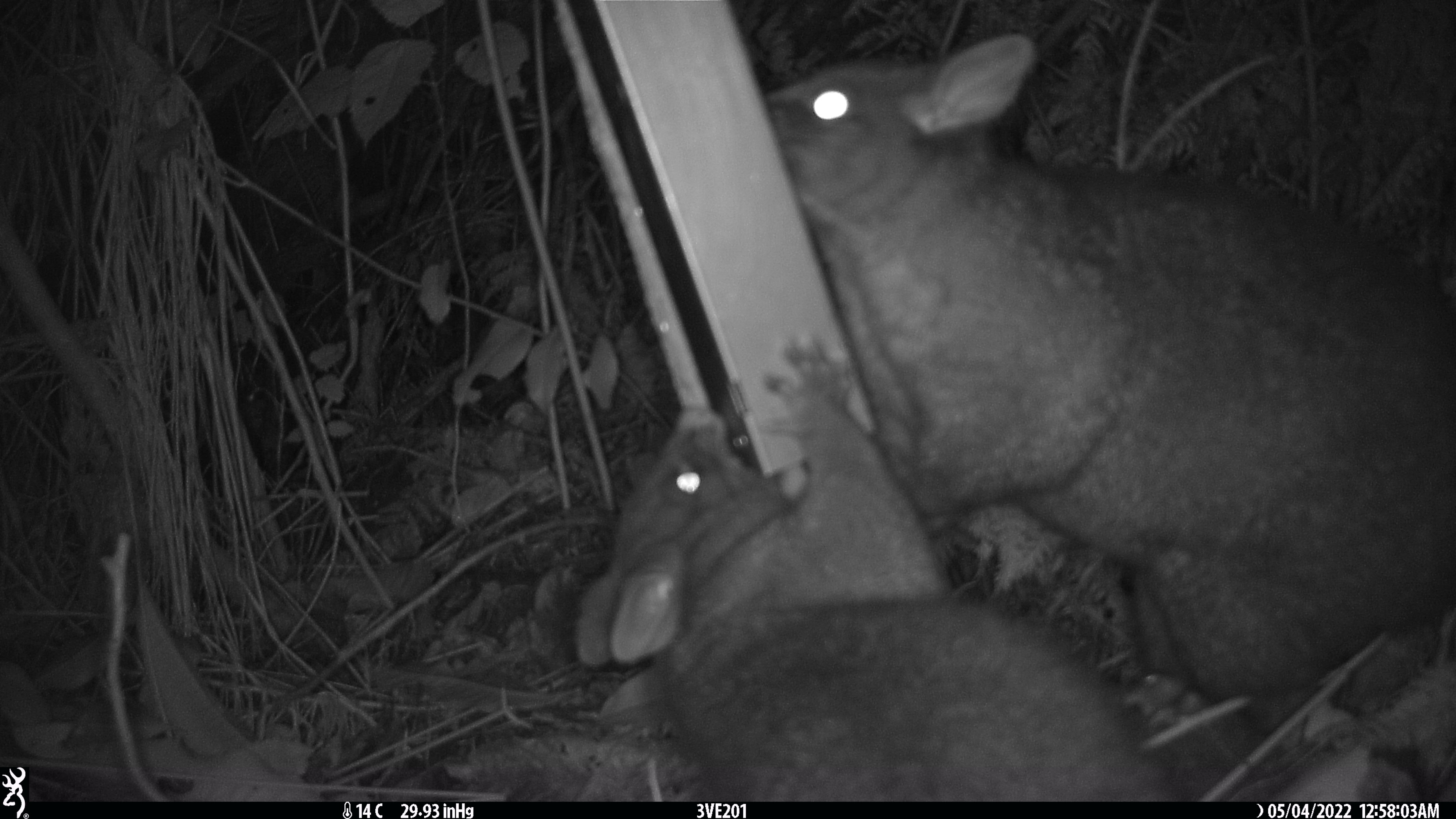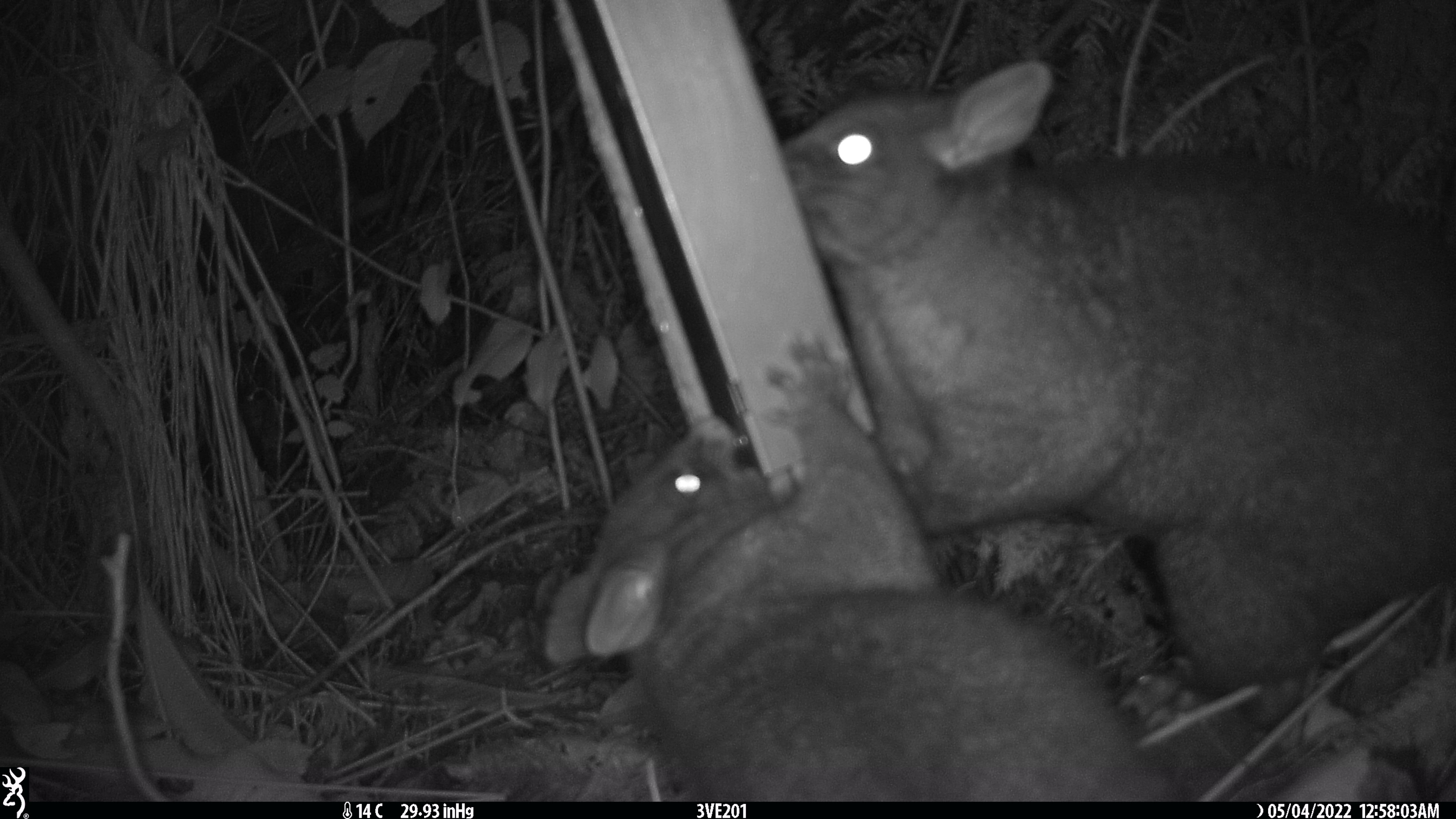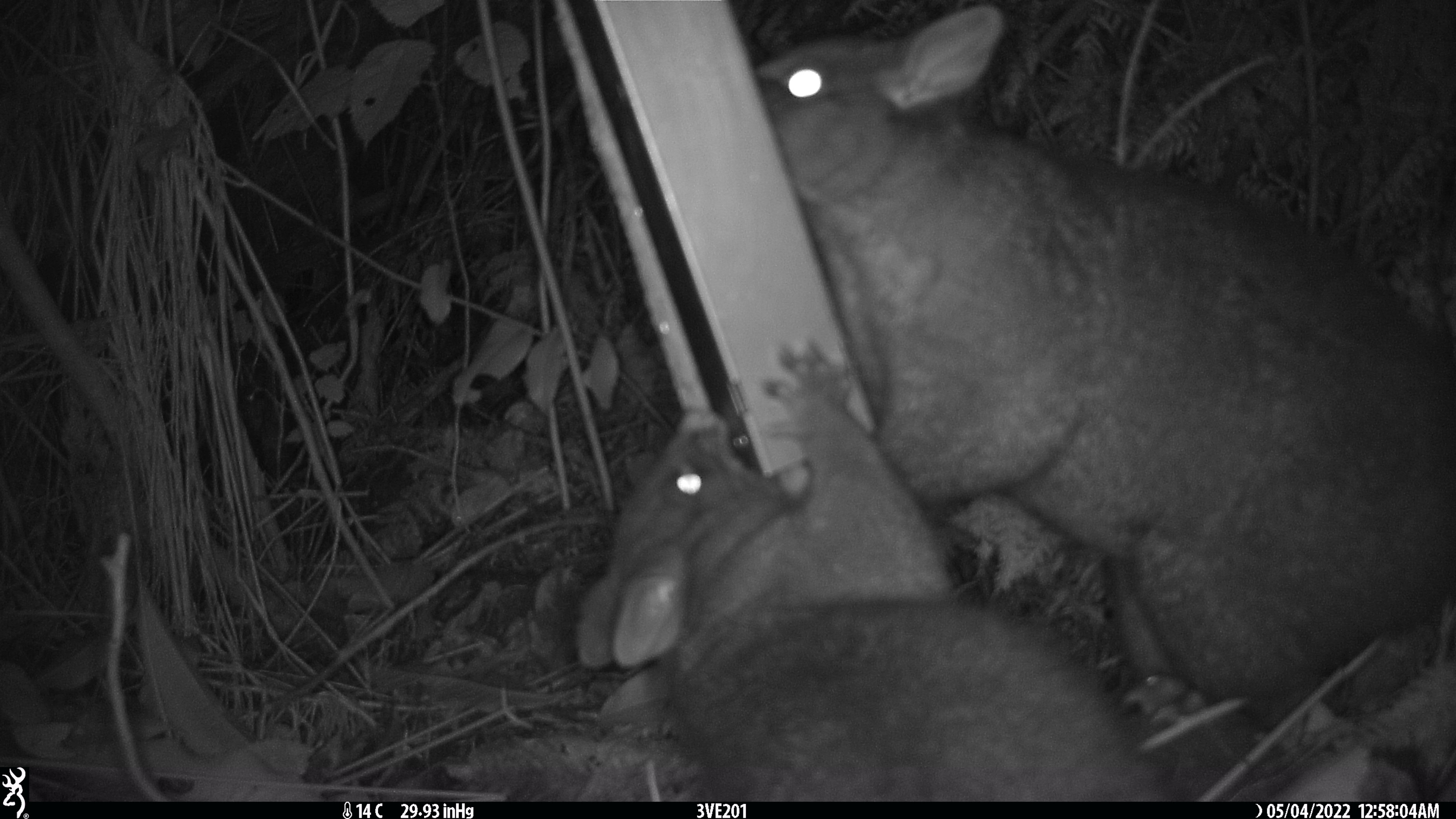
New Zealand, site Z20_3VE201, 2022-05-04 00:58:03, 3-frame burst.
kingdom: Animalia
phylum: Chordata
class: Mammalia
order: Diprotodontia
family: Phalangeridae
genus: Trichosurus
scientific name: Trichosurus vulpecula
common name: common brushtail possum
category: possum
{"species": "possum (common brushtail possum) (Trichosurus vulpecula)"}